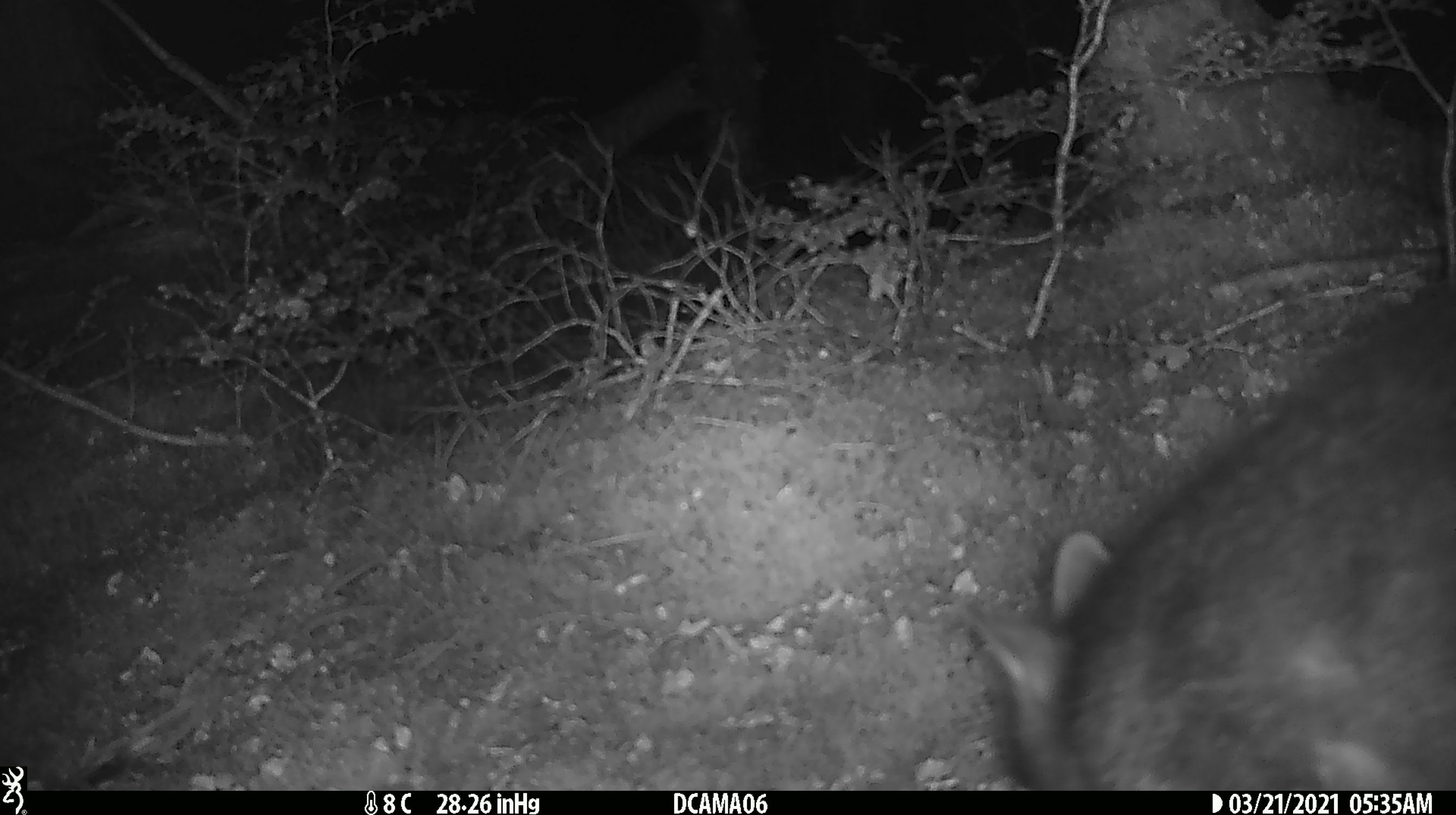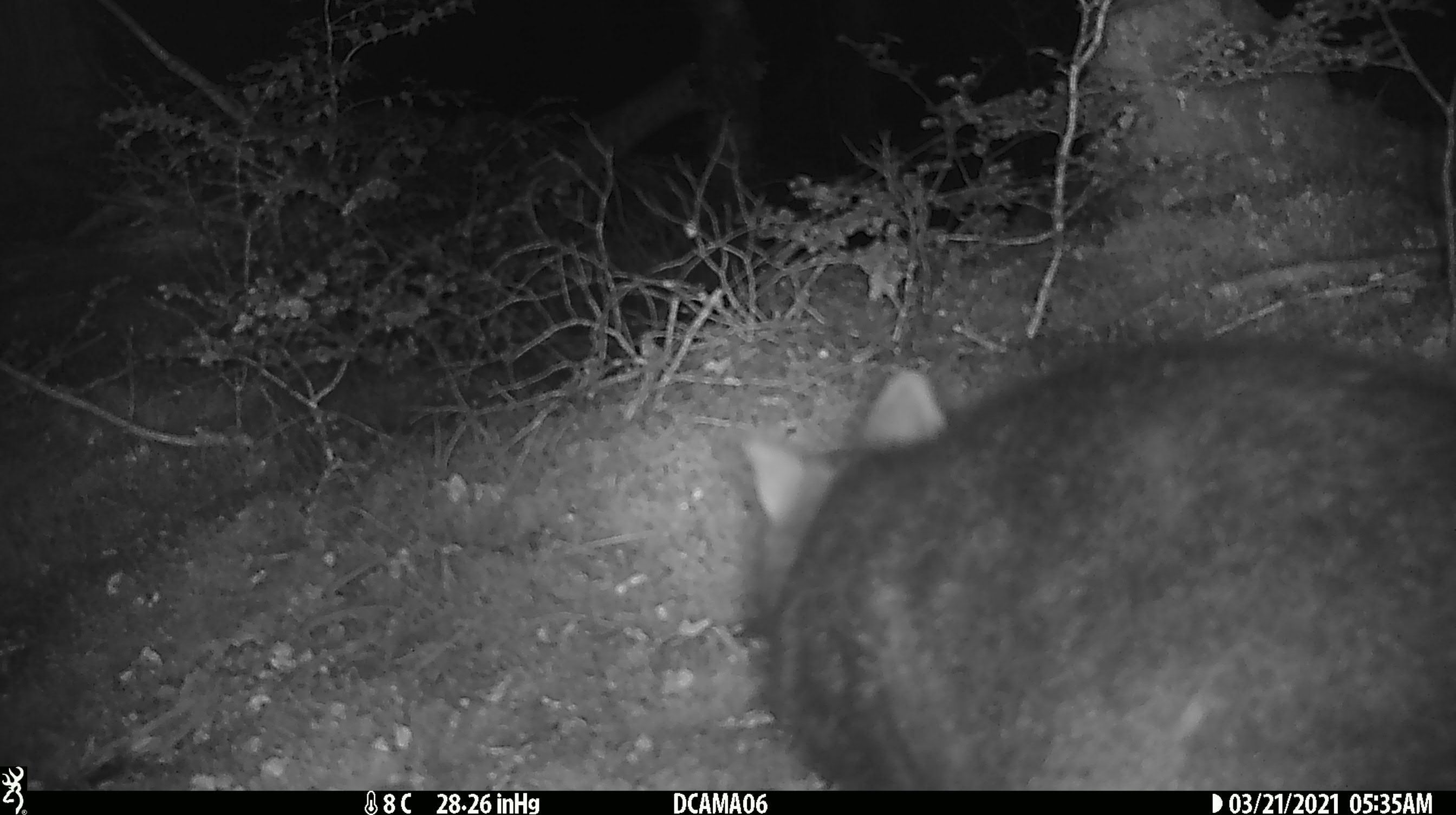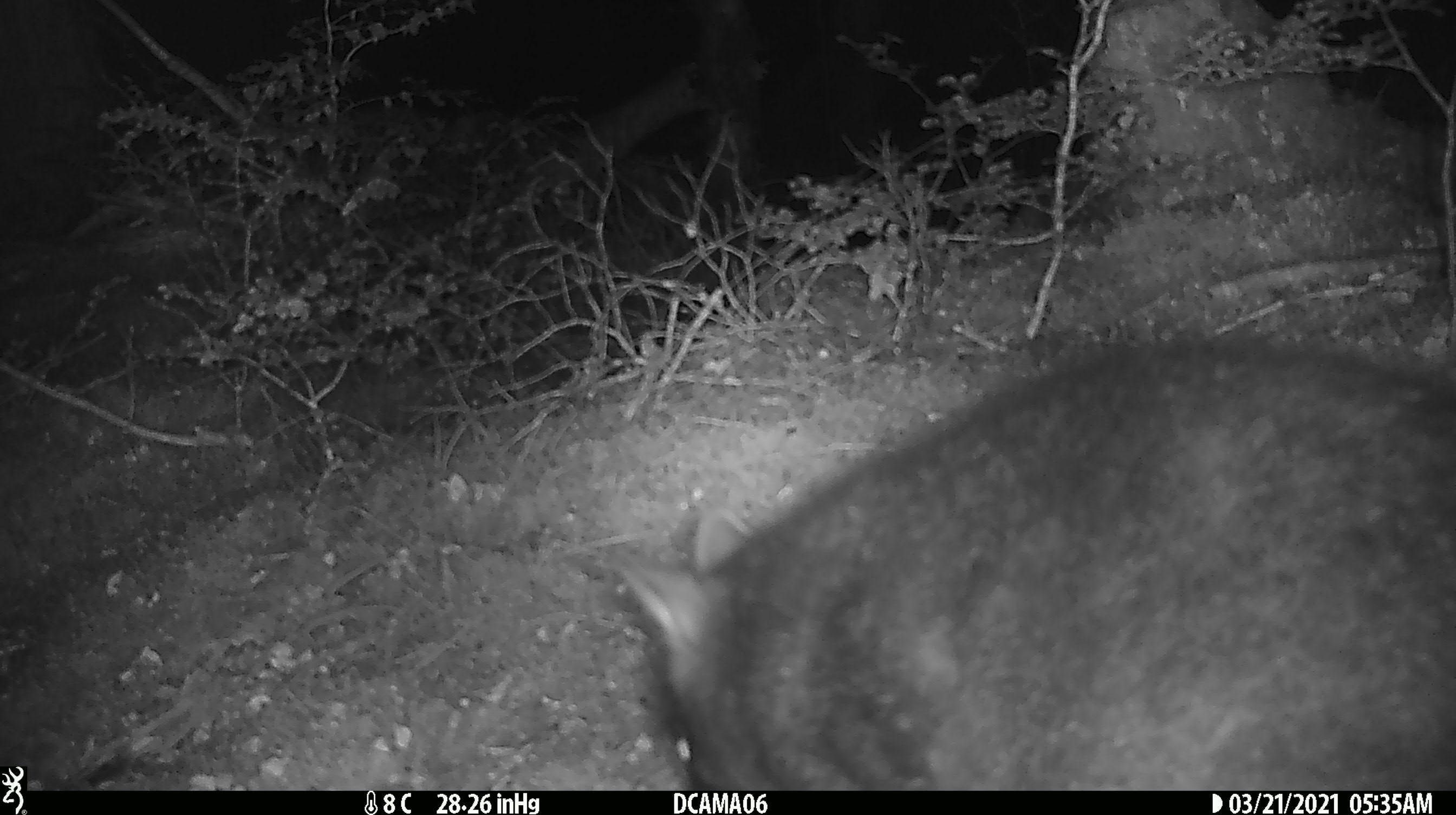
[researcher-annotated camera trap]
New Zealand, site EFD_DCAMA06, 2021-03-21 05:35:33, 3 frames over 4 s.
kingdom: Animalia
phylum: Chordata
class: Mammalia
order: Diprotodontia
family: Phalangeridae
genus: Trichosurus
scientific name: Trichosurus vulpecula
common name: common brushtail possum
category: possum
Possum (common brushtail possum) (Trichosurus vulpecula).